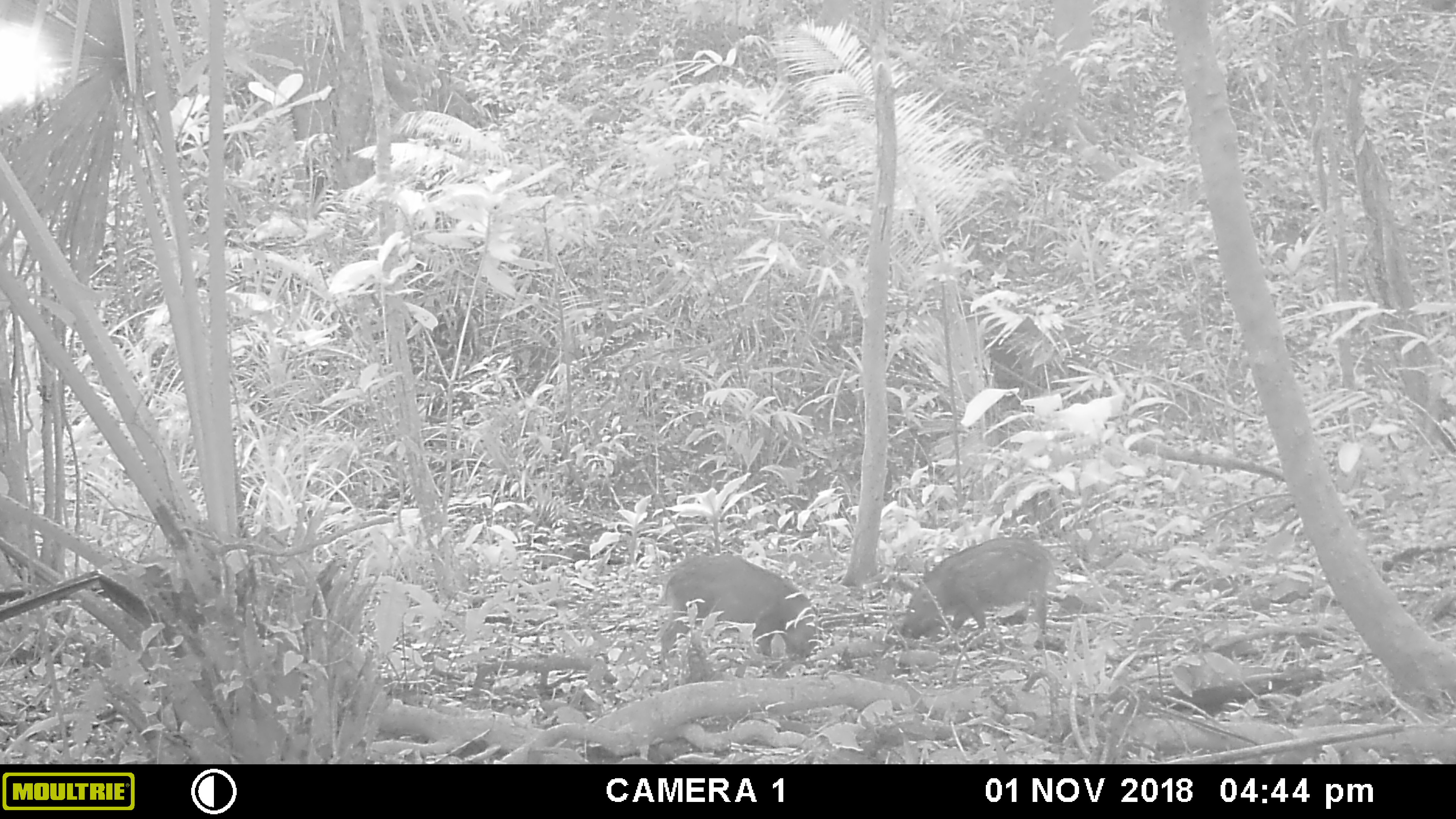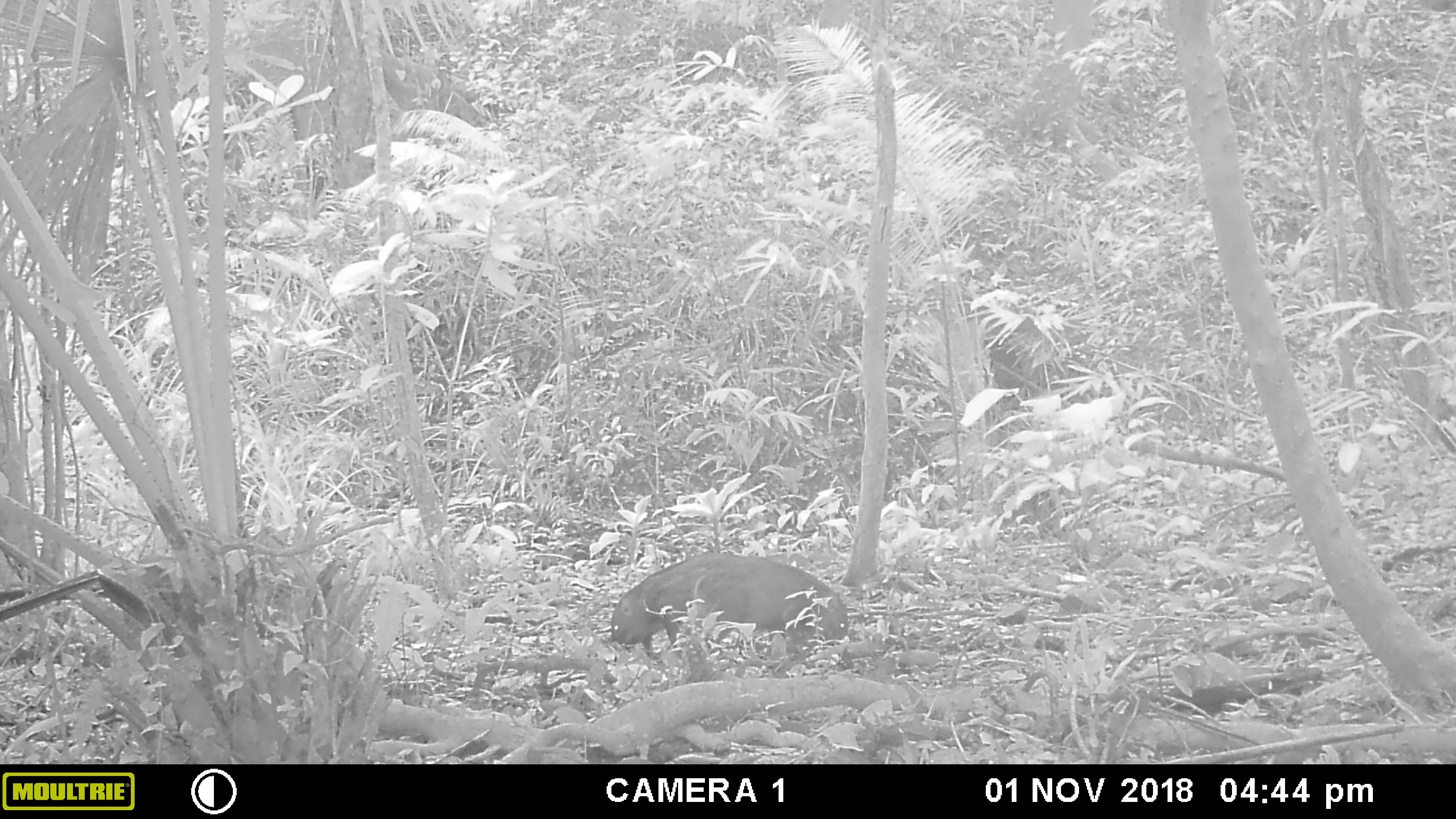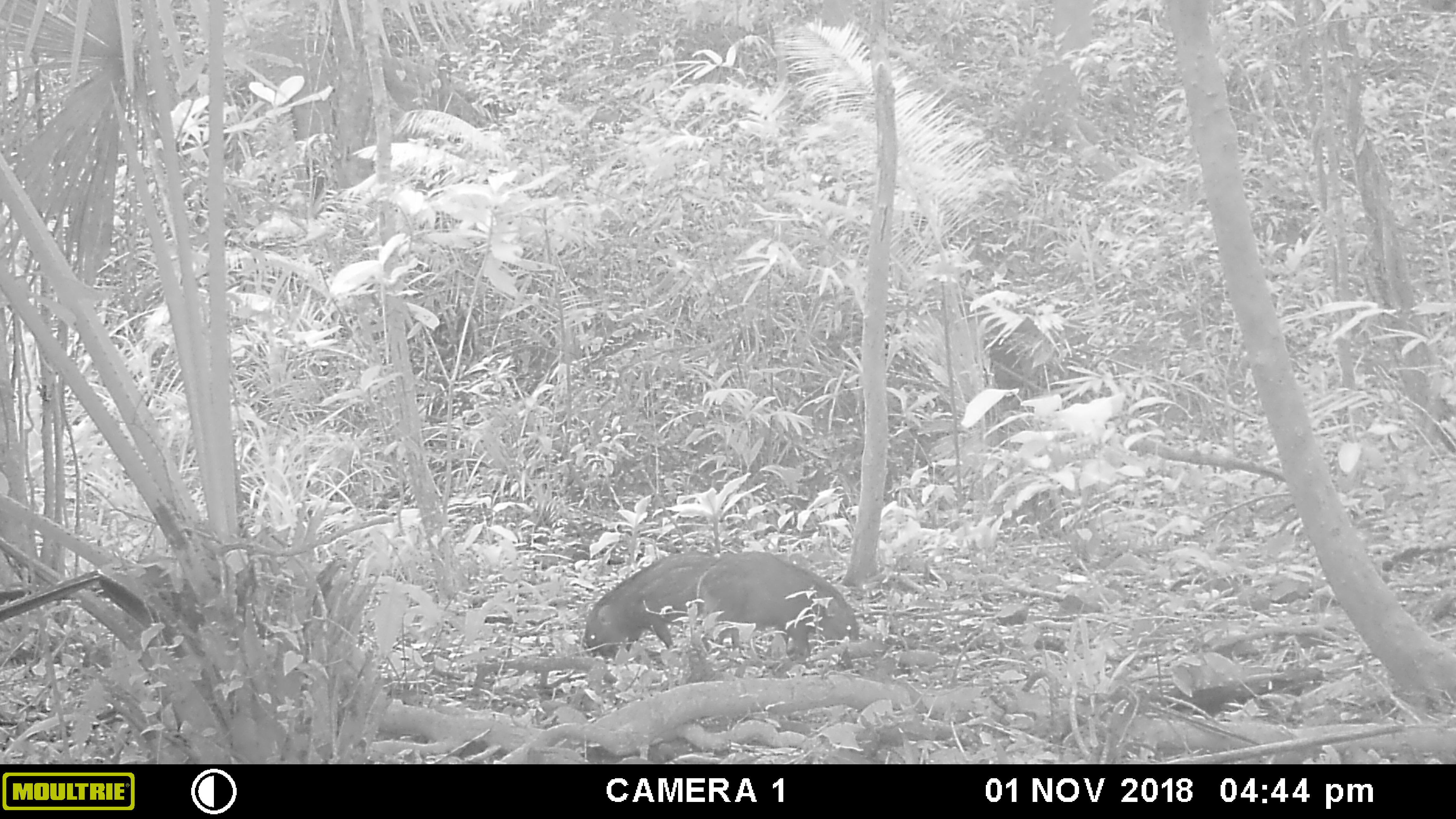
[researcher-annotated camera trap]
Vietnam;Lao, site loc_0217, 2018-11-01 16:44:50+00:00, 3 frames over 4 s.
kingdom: Animalia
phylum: Chordata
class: Mammalia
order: Artiodactyla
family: Suidae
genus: Sus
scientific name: Sus scrofa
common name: eurasian wild pig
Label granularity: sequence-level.